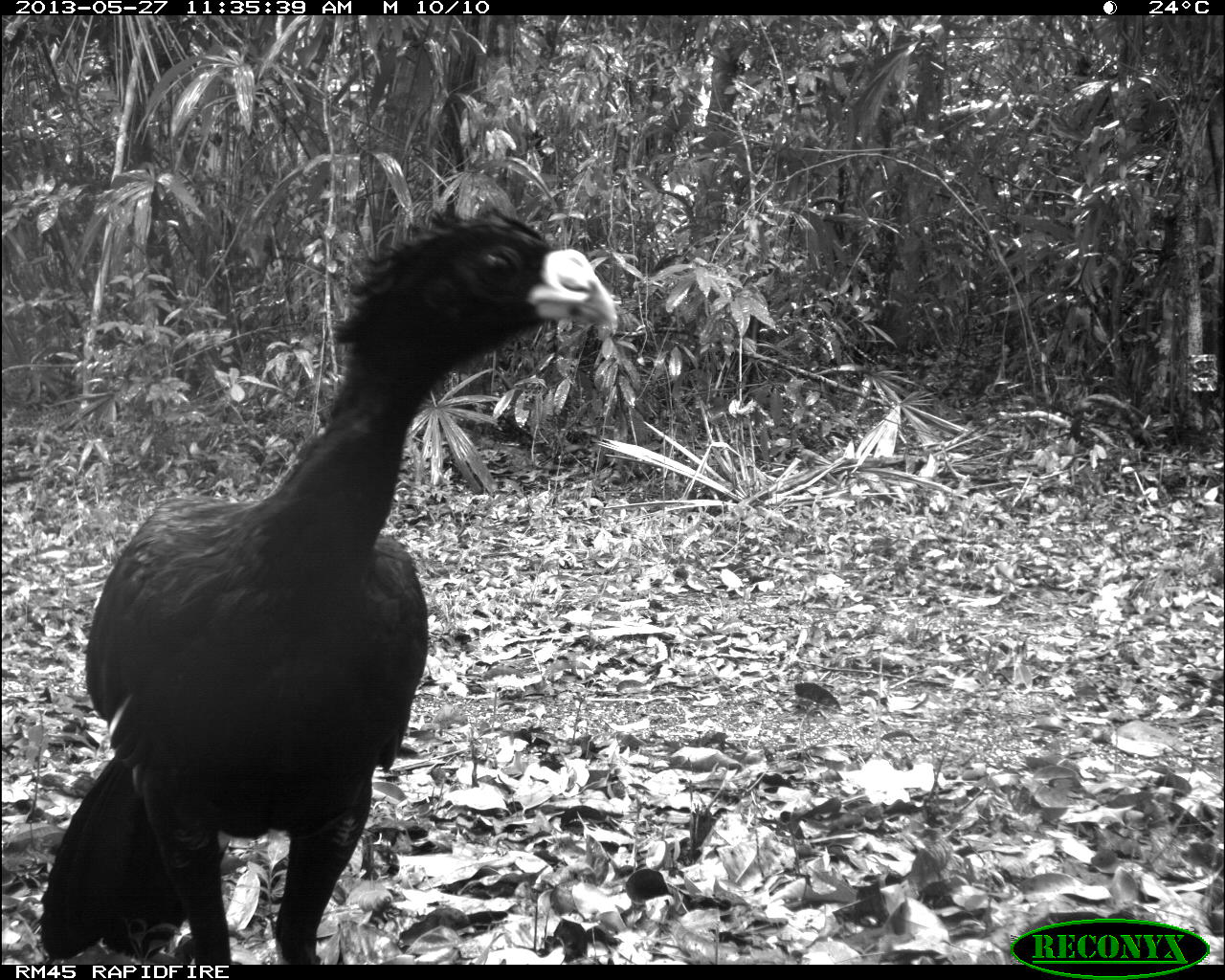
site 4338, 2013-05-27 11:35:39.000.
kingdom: Animalia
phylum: Chordata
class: Aves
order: Galliformes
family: Cracidae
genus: Crax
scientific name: Crax rubra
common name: great curassow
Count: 1.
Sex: male.